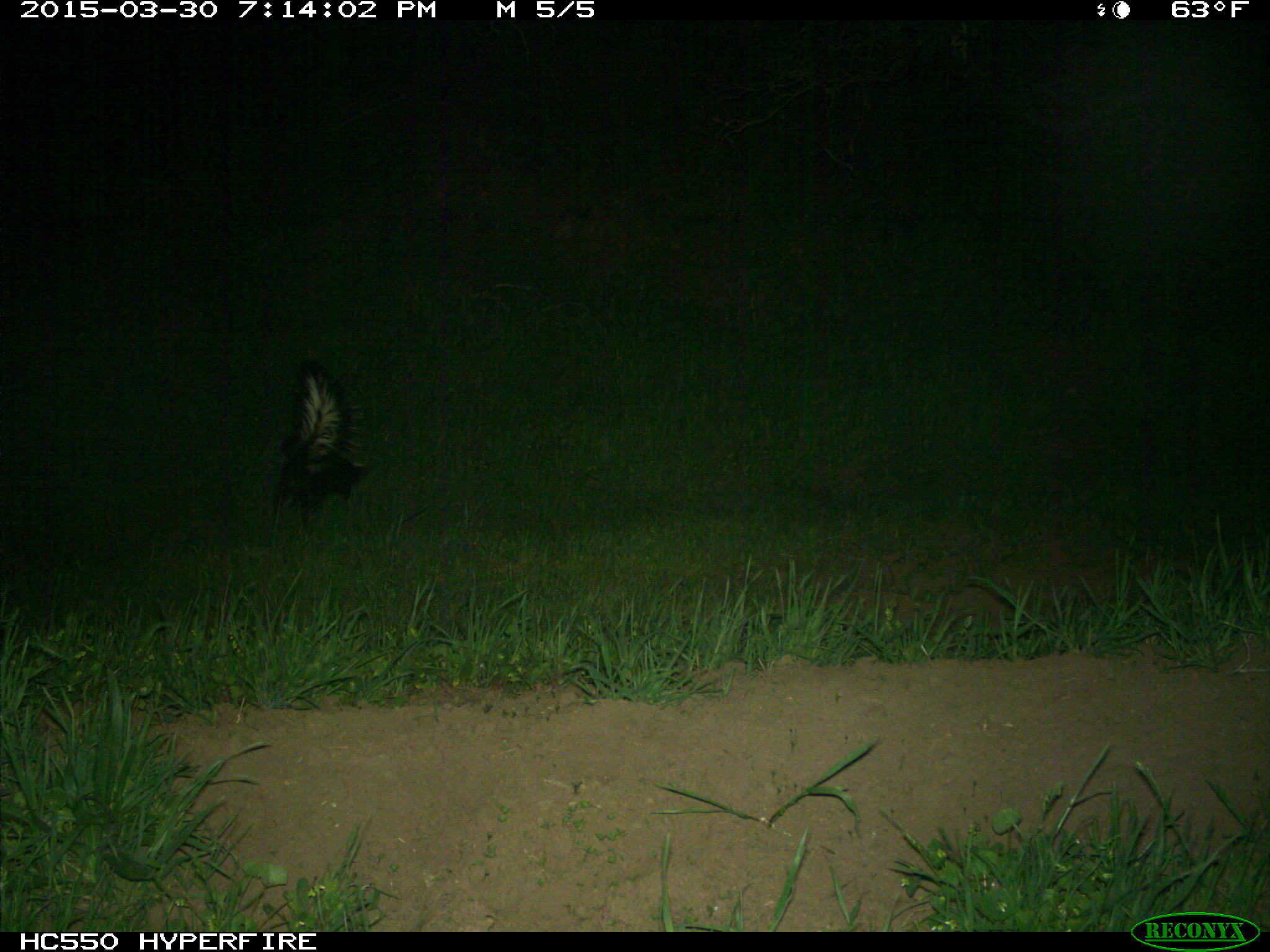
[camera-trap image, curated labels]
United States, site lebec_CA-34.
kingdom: Animalia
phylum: Chordata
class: Mammalia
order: Carnivora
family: Mephitidae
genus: Mephitis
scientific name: Mephitis mephitis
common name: striped skunk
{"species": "Mephitis mephitis (striped skunk)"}